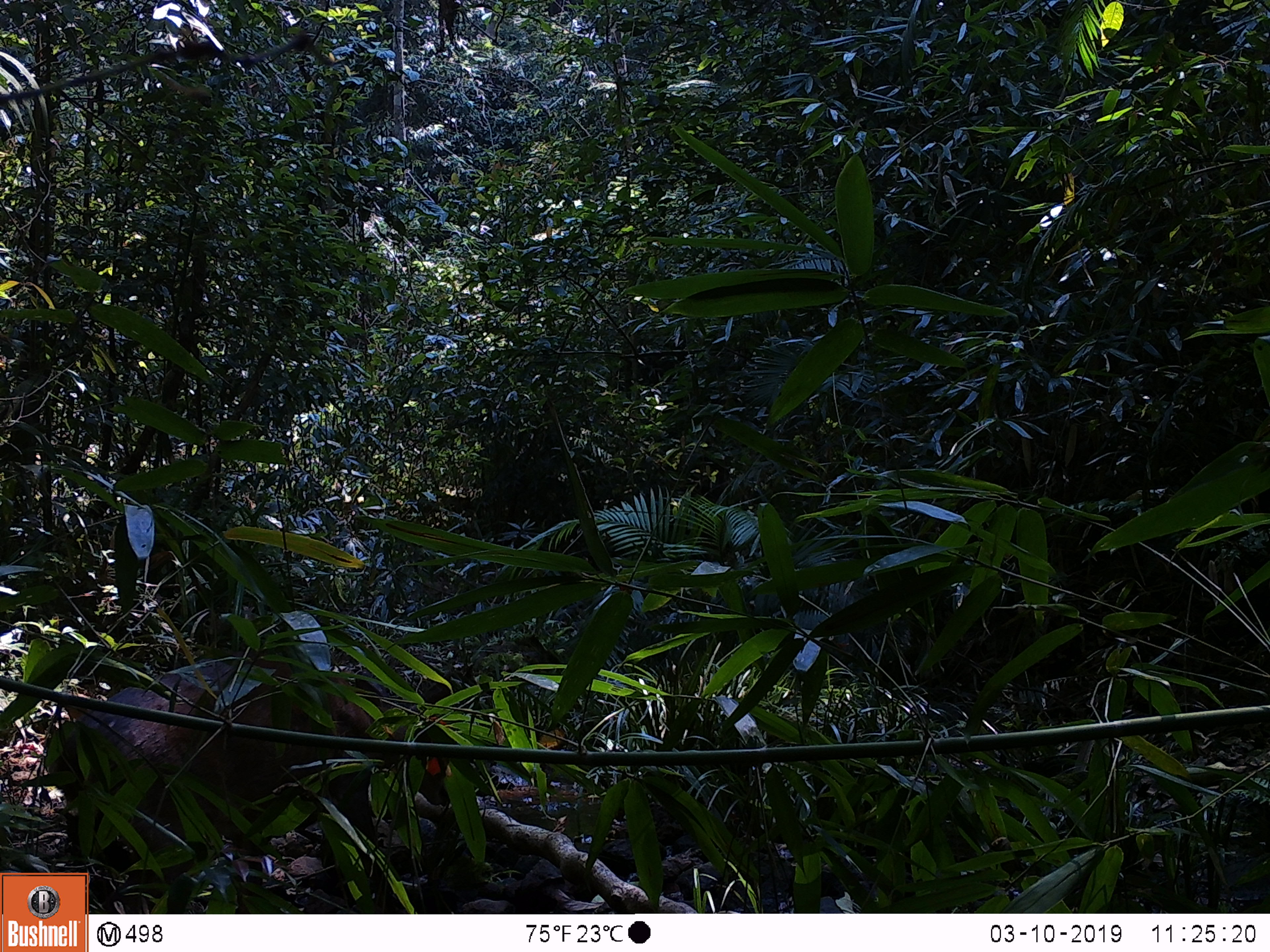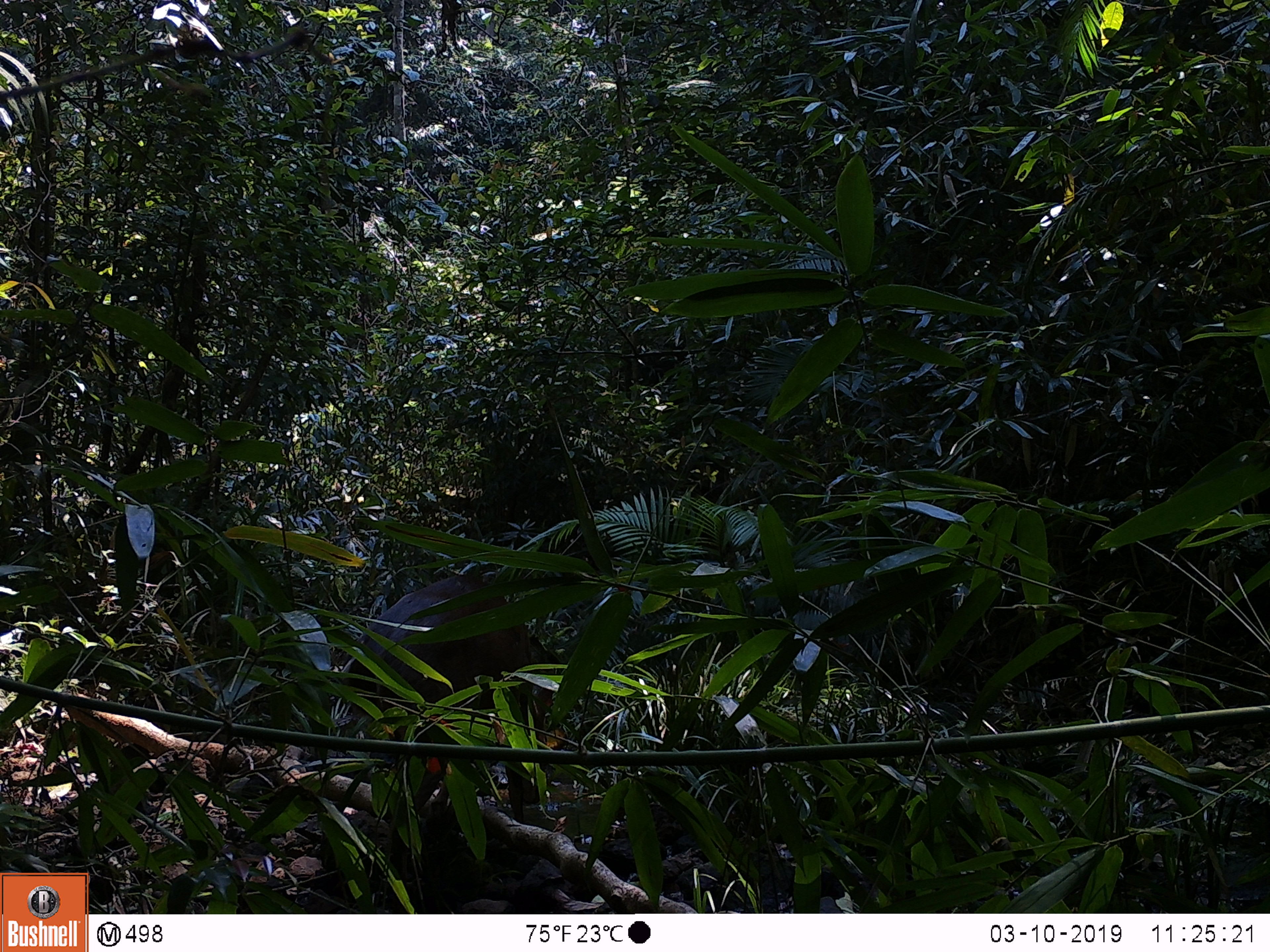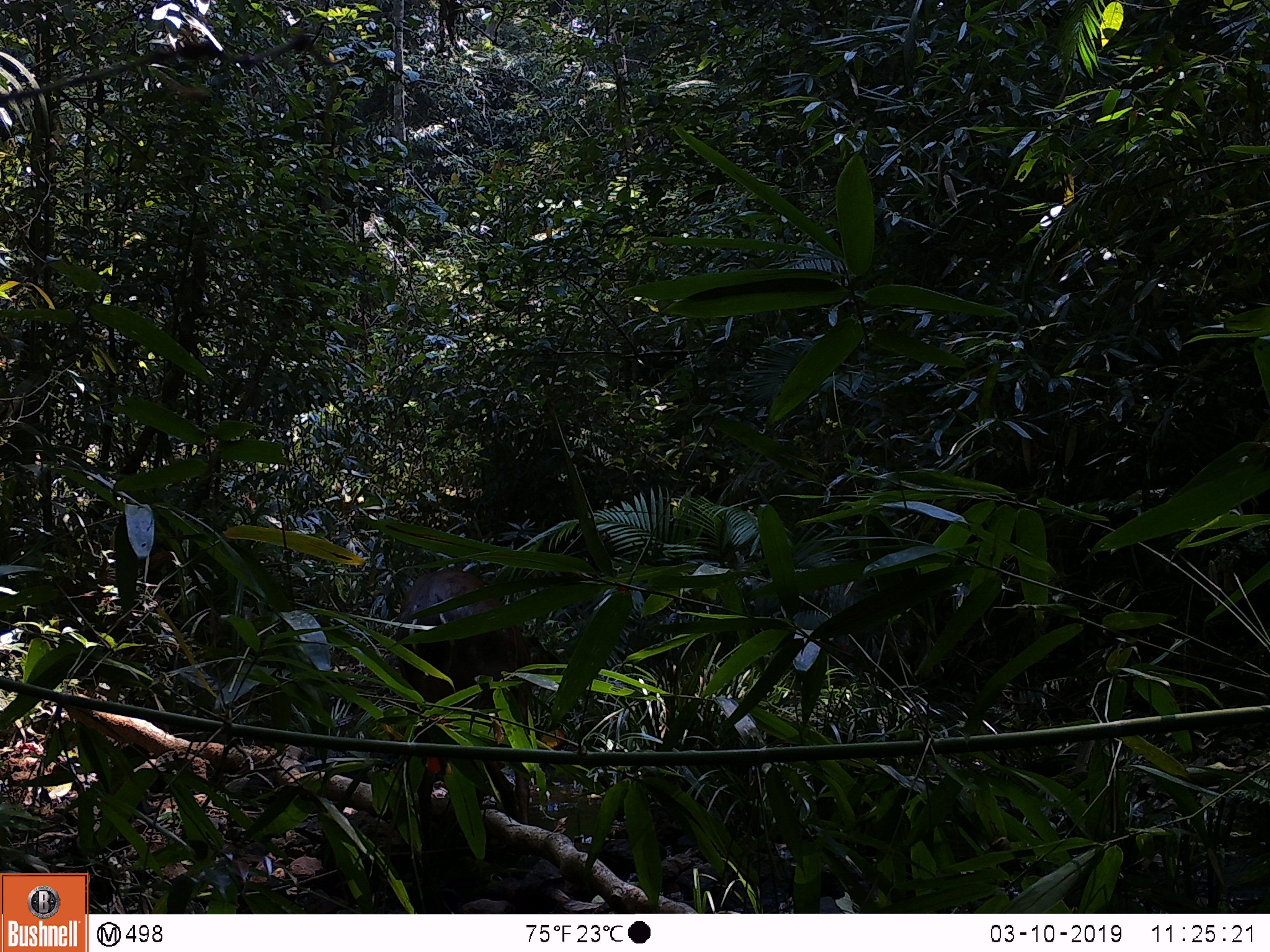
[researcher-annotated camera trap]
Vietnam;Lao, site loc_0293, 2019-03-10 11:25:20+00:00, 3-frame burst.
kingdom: Animalia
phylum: Chordata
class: Mammalia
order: Artiodactyla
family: Cervidae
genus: Muntiacus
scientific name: Muntiacus rooseveltorum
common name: roosevelt's muntjac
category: roosevelts muntjac group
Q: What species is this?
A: Roosevelts muntjac group (roosevelt's muntjac) (Muntiacus rooseveltorum).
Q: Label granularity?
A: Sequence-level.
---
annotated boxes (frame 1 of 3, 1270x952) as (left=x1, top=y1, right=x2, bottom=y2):
roosevelts muntjac group: (left=47, top=650, right=450, bottom=914)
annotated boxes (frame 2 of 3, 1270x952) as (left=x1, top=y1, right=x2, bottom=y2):
roosevelts muntjac group: (left=345, top=574, right=560, bottom=914)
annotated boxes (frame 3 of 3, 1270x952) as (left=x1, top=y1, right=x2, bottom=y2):
roosevelts muntjac group: (left=394, top=567, right=565, bottom=851)